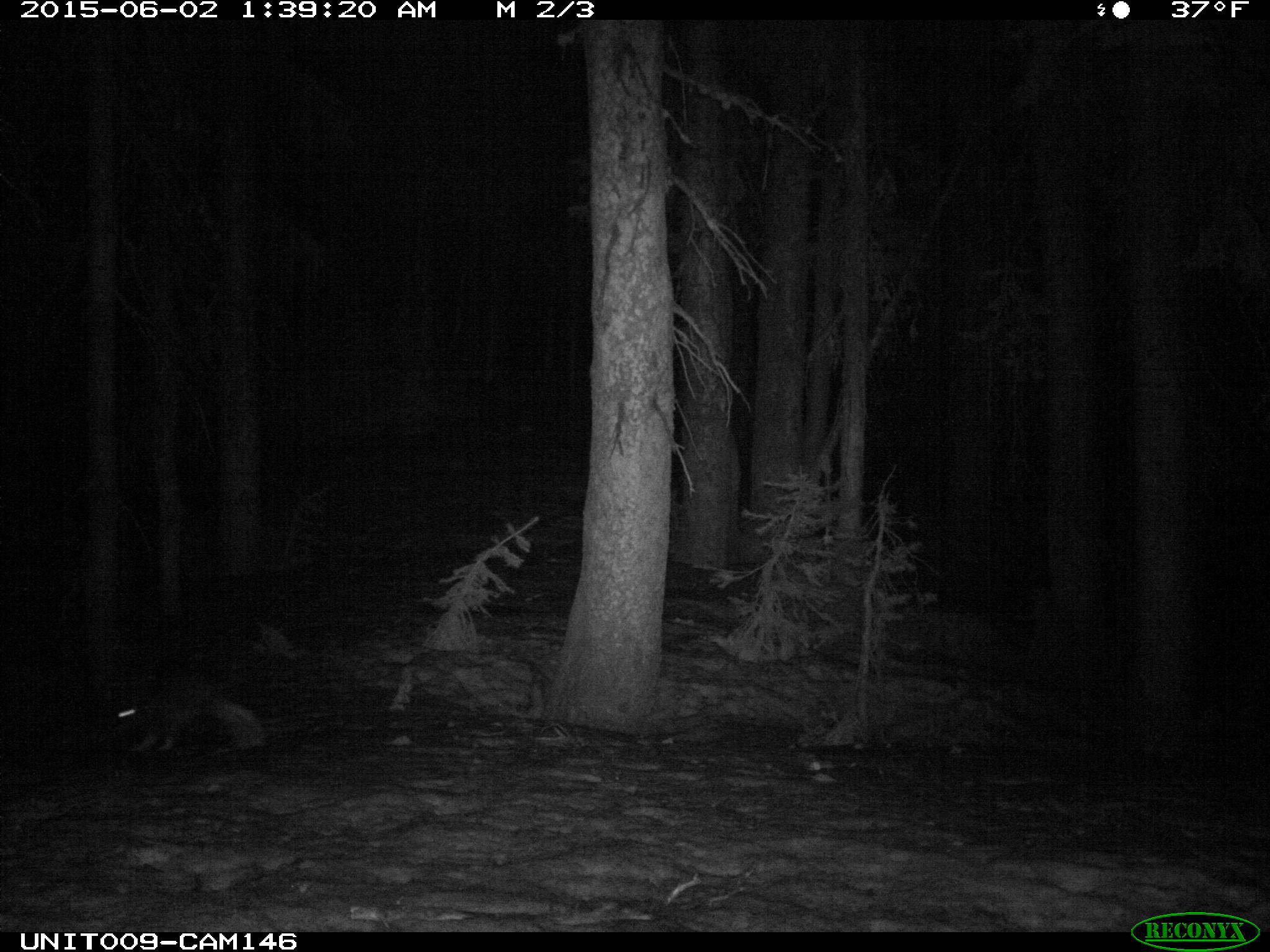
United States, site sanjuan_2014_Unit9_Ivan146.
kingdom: Animalia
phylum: Chordata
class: Mammalia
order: Lagomorpha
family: Leporidae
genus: Lepus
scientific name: Lepus americanus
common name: snowshoe hare